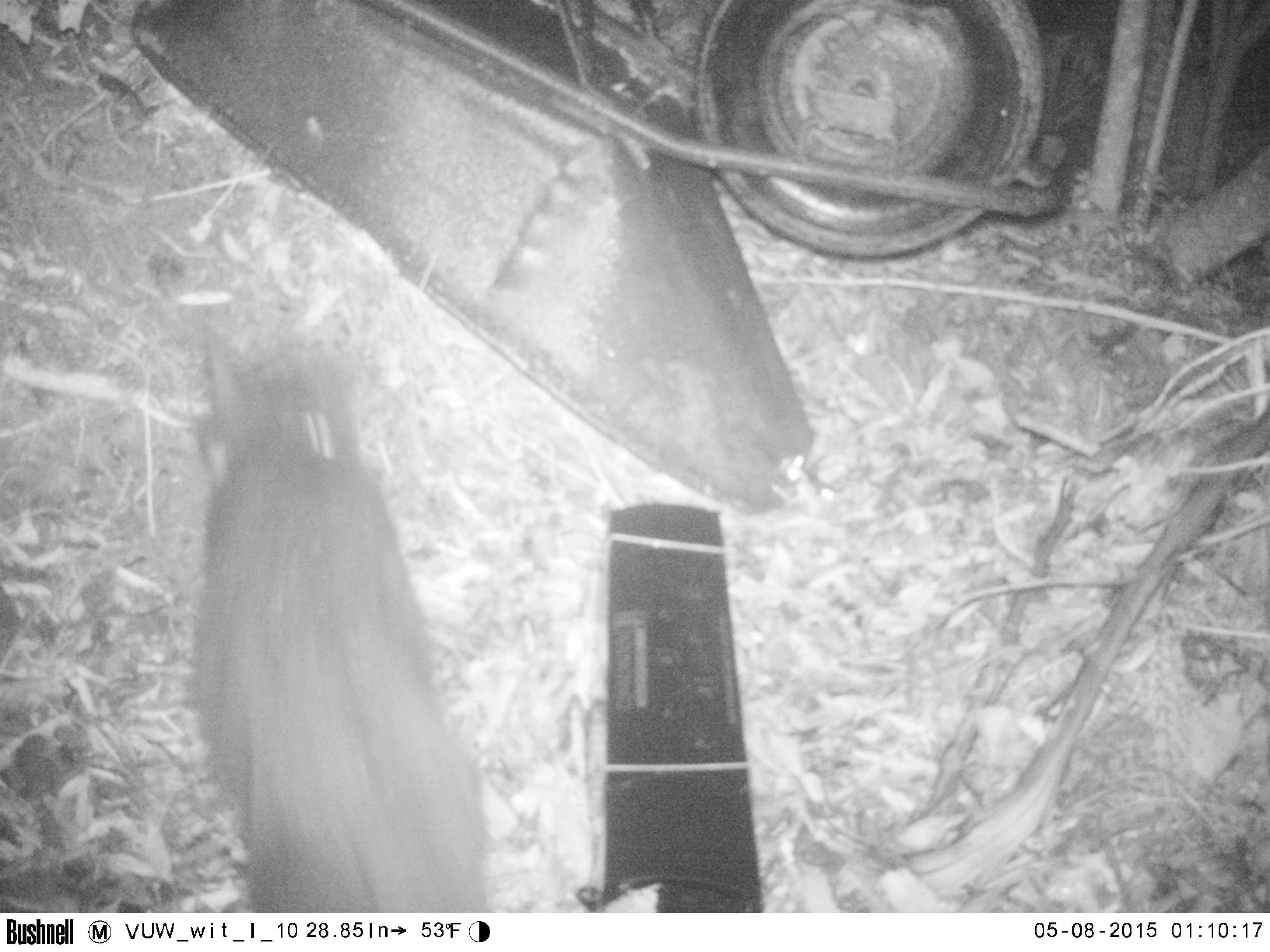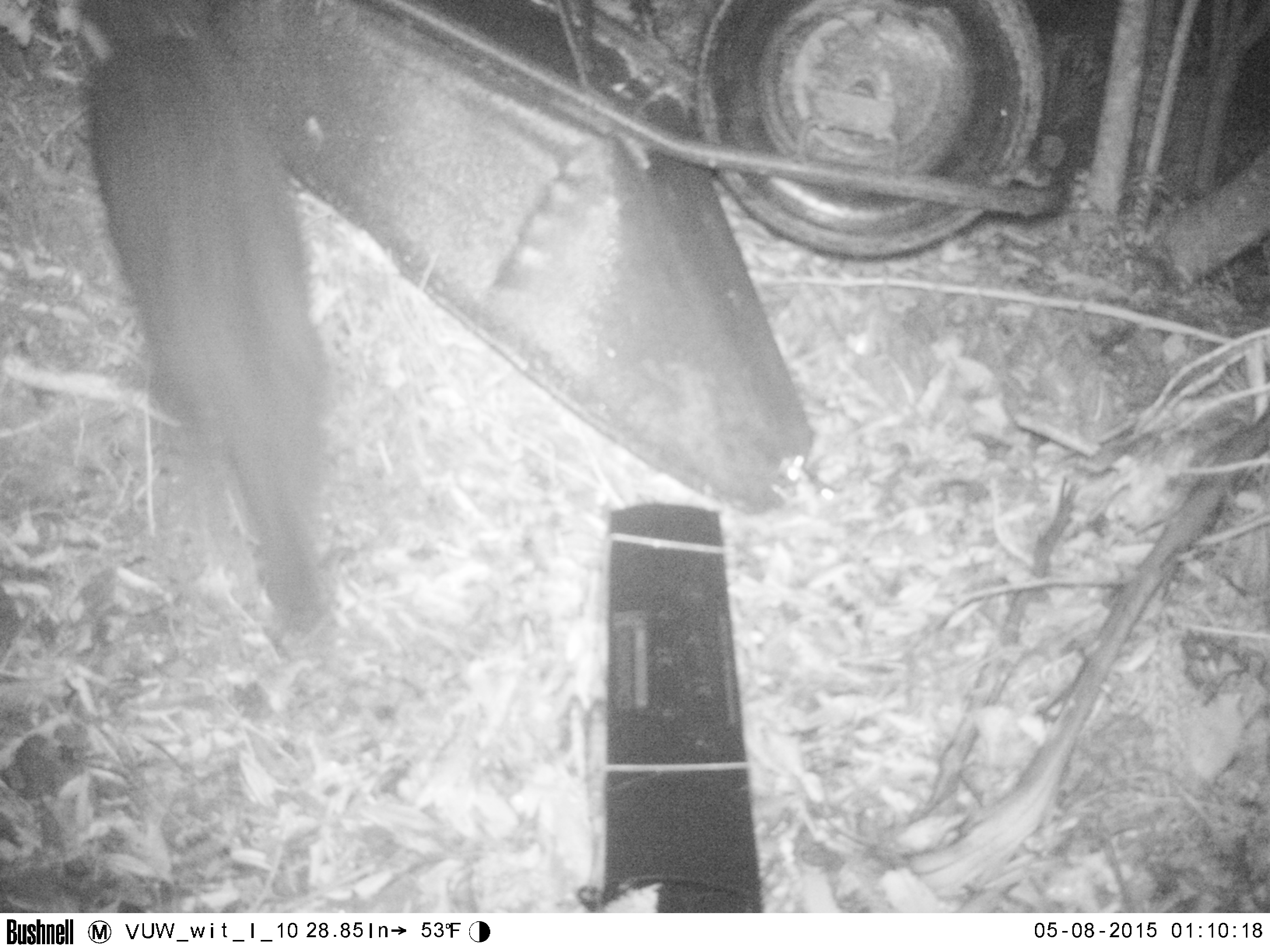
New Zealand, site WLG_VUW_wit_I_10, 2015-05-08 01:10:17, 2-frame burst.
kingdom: Animalia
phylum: Chordata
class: Mammalia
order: Carnivora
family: Felidae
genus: Felis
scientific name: Felis catus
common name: domestic cat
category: cat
Cat (domestic cat) (Felis catus).